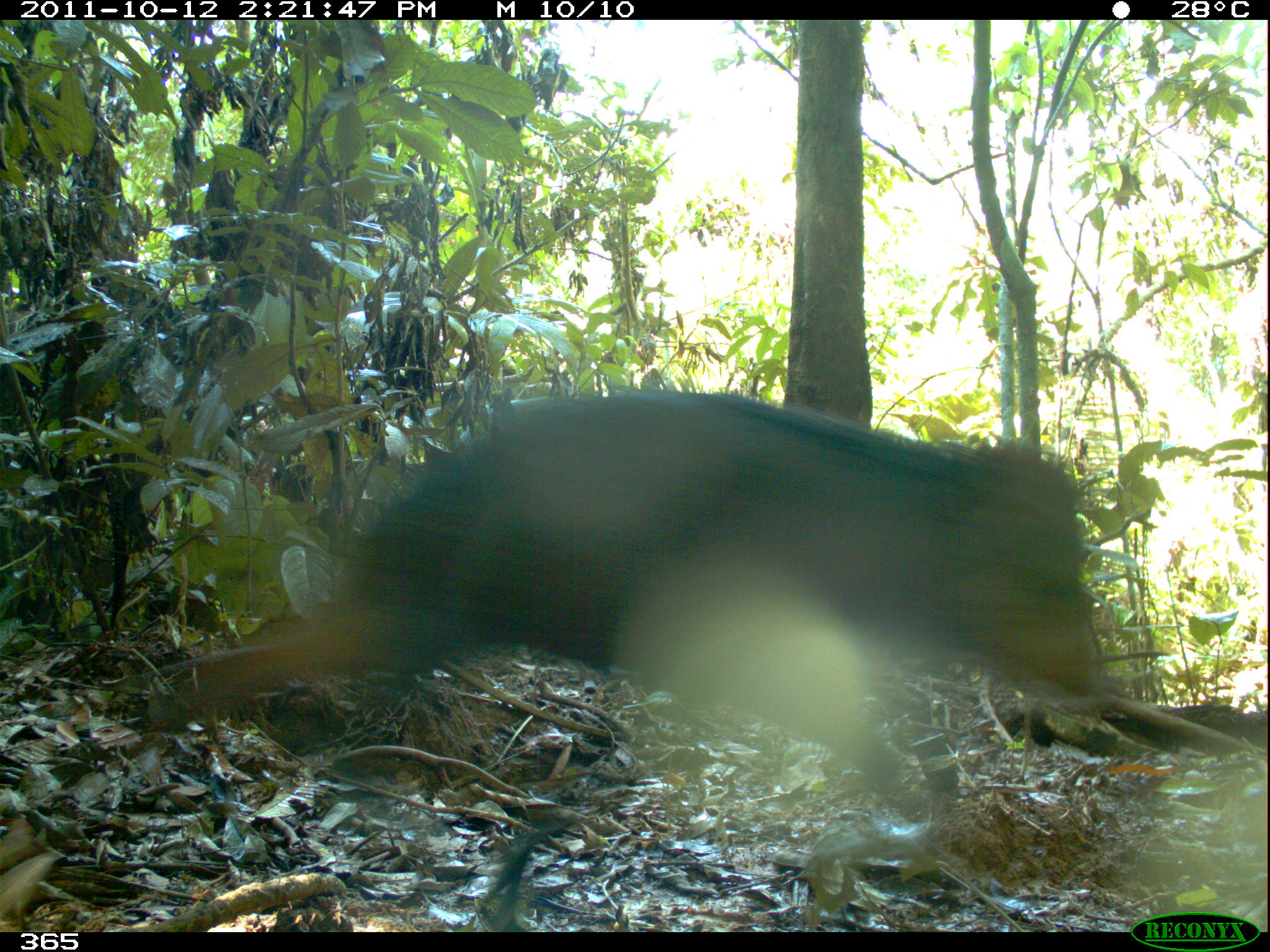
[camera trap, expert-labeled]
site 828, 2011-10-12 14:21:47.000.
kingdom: Animalia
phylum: Chordata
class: Mammalia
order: Artiodactyla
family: Tayassuidae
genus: Tayassu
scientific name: Tayassu pecari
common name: white-lipped peccary